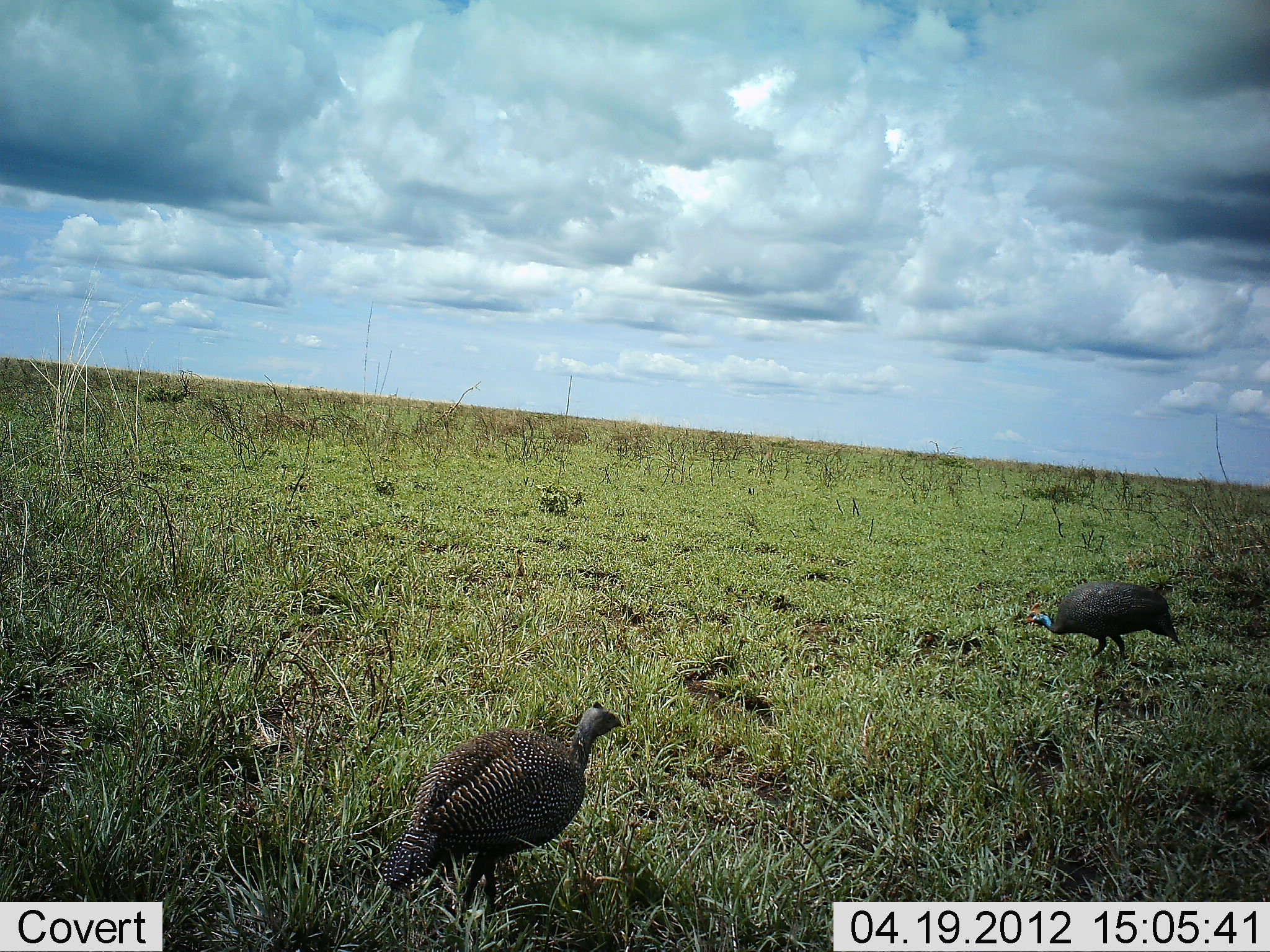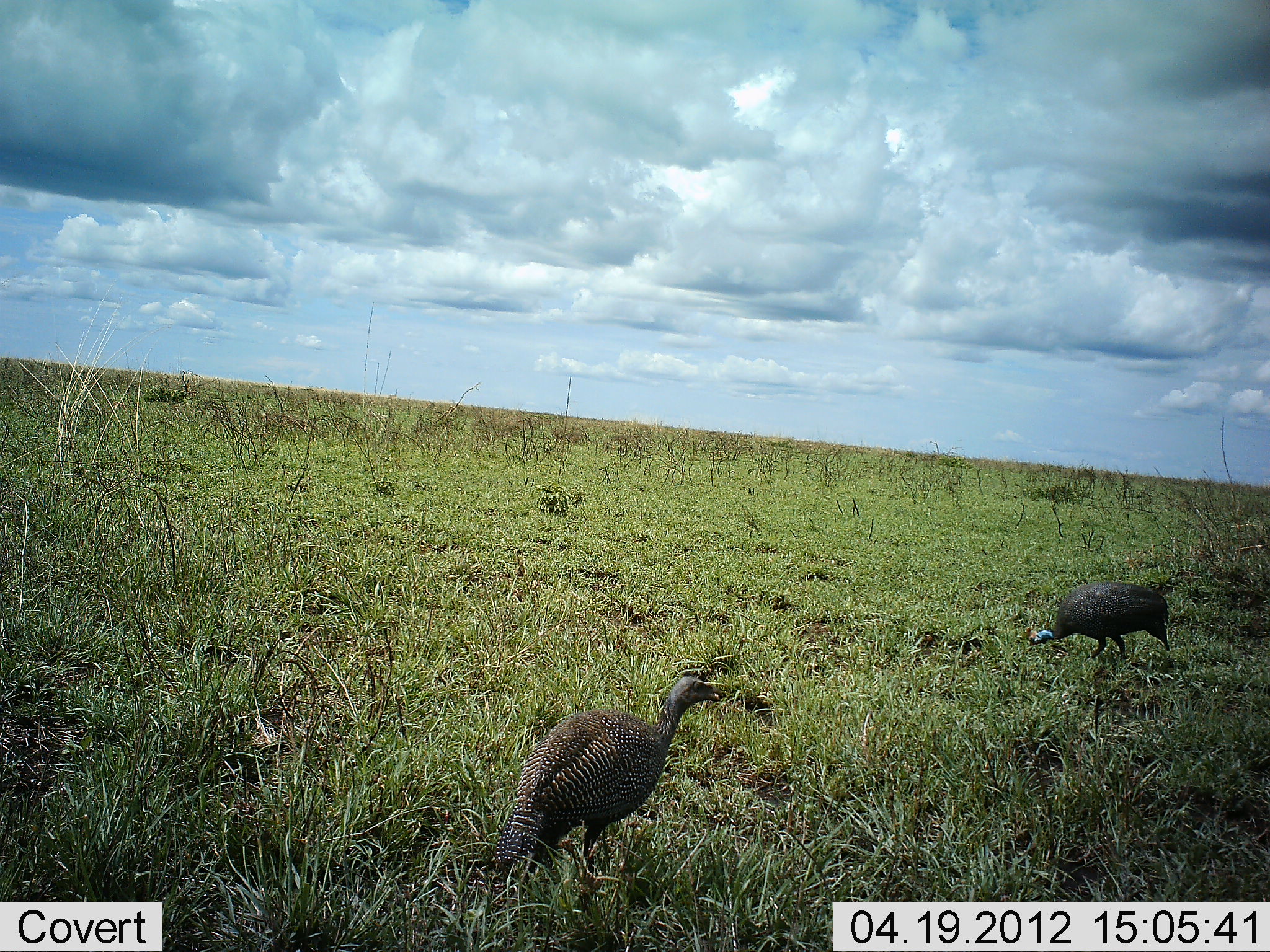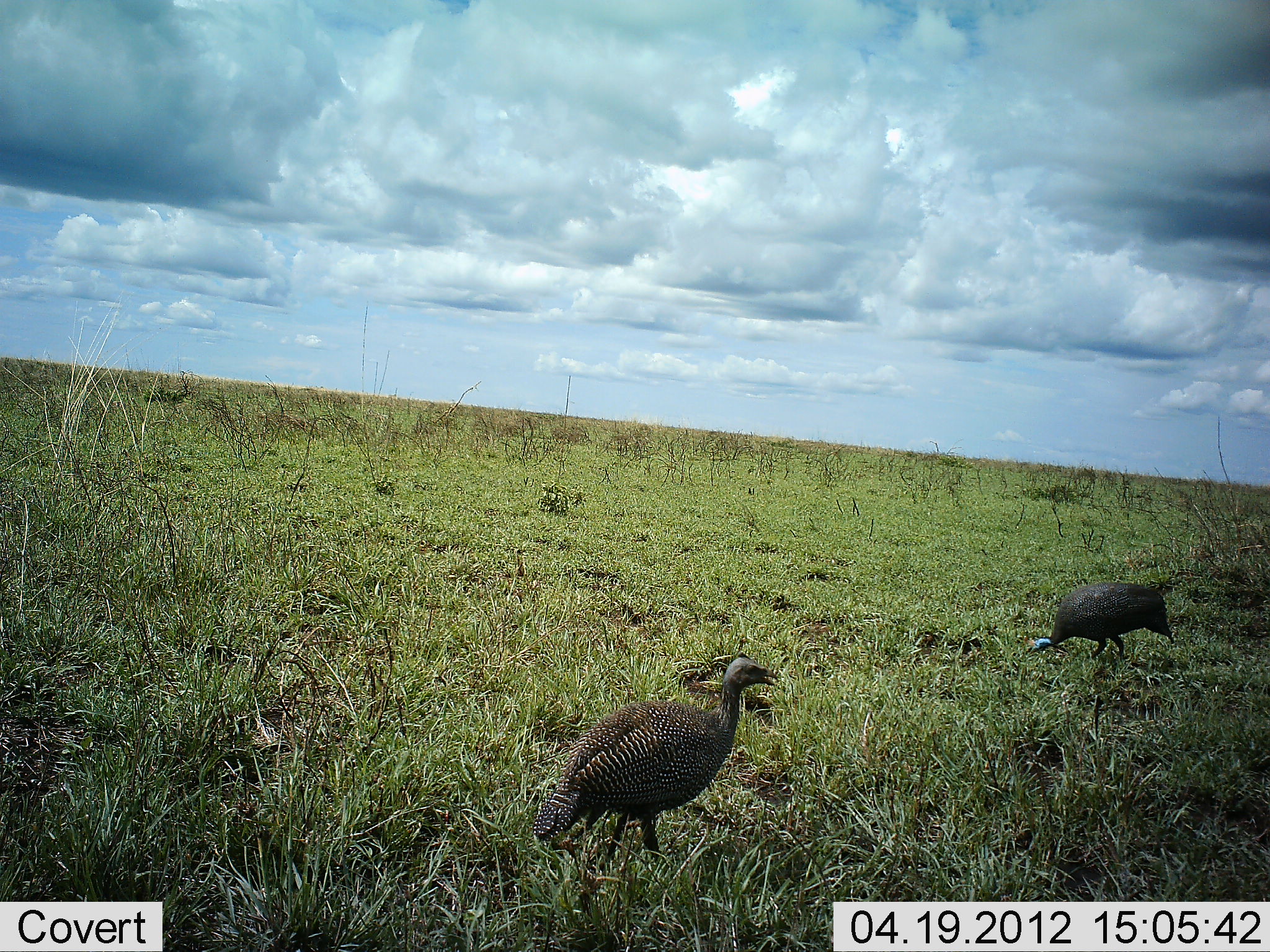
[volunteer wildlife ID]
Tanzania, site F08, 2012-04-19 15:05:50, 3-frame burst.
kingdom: Animalia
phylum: Chordata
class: Aves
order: Galliformes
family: Numididae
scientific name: Numididae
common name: guinea fowl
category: guineafowl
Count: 2.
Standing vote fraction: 24%.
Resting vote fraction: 0%.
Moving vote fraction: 82%.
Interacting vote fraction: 6%.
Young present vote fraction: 0%.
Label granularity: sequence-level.